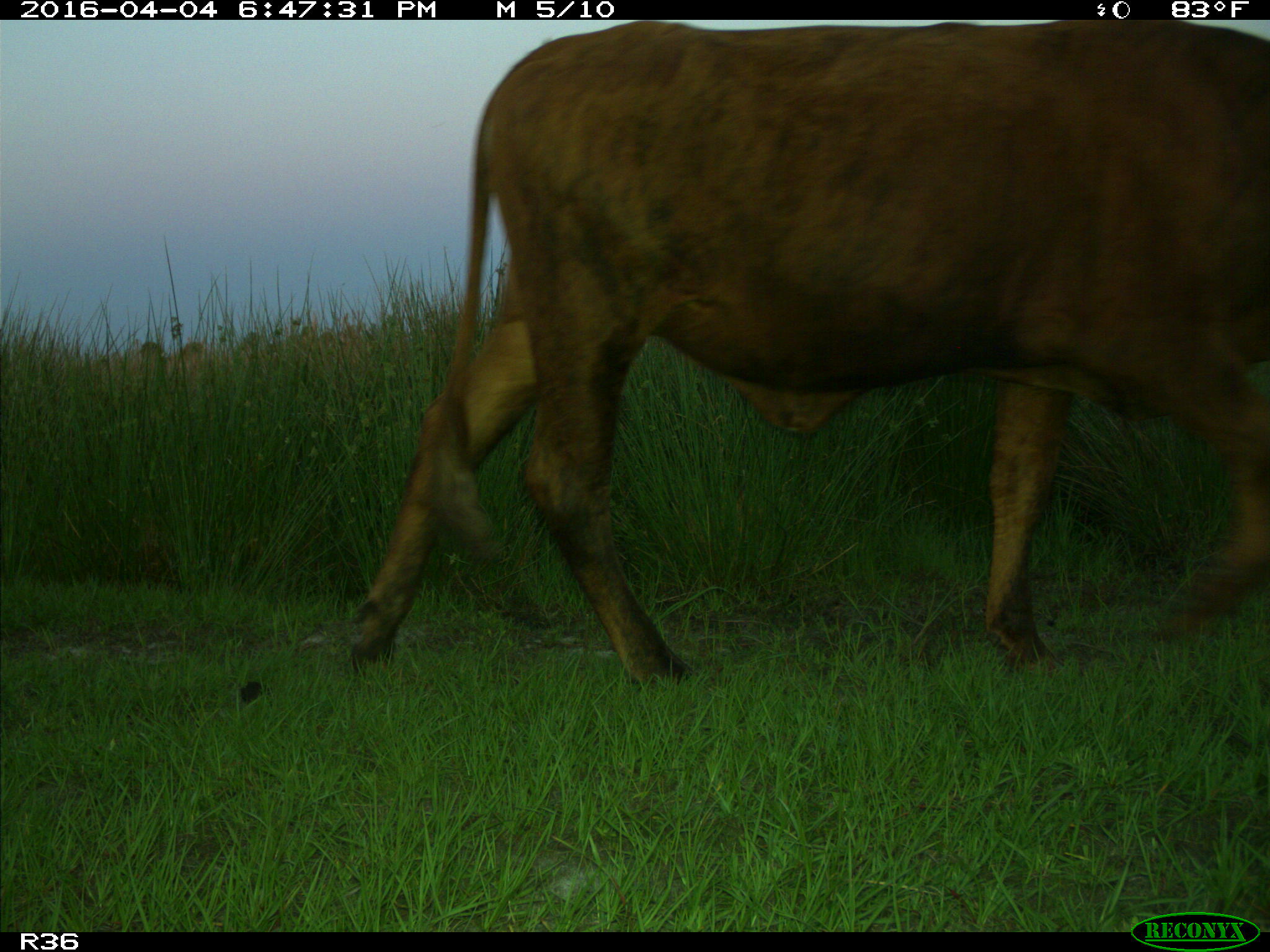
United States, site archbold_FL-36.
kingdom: Animalia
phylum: Chordata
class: Mammalia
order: Artiodactyla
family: Bovidae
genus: Bos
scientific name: Bos taurus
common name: domestic cow